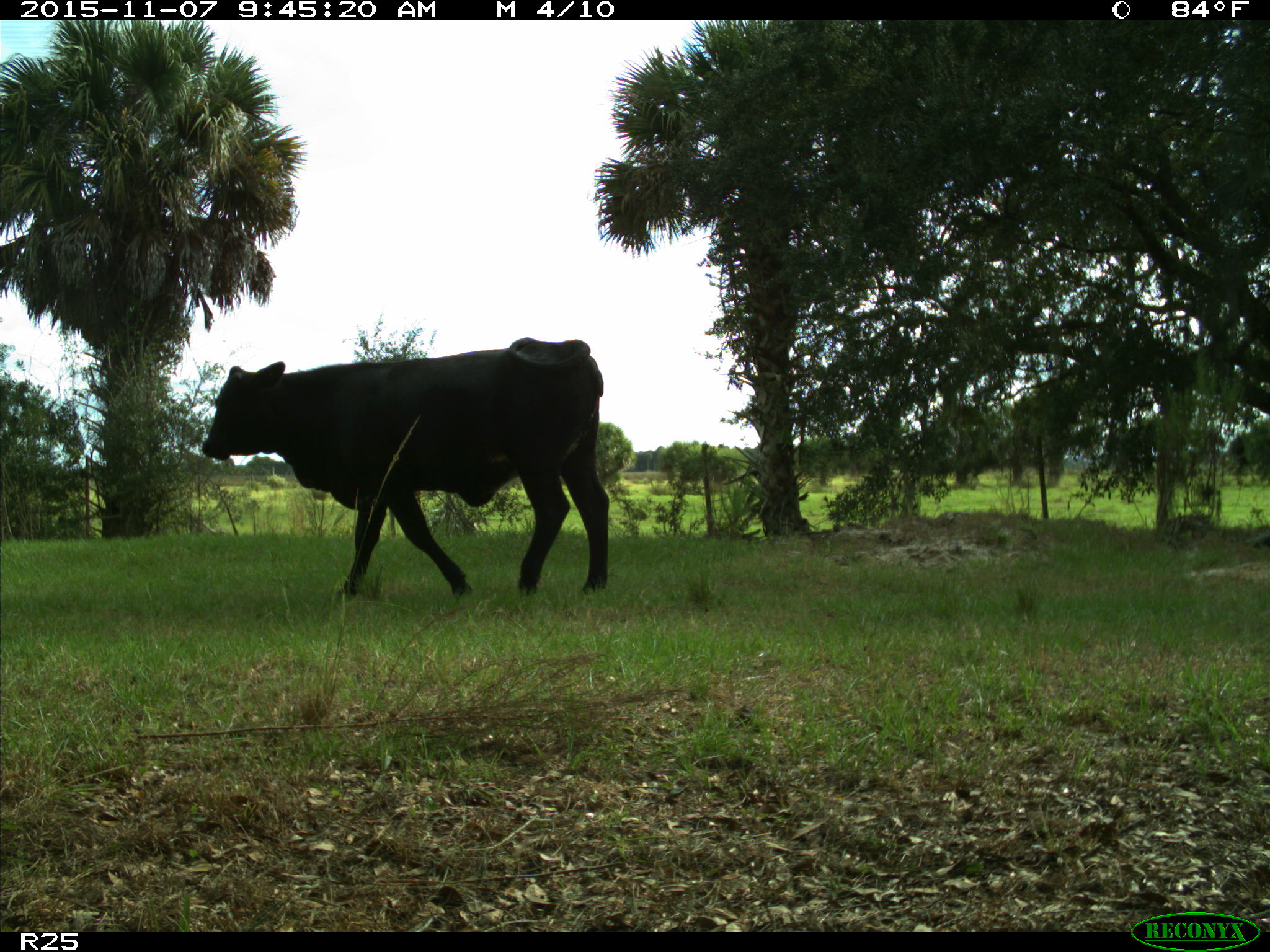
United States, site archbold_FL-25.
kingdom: Animalia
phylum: Chordata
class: Mammalia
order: Artiodactyla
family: Bovidae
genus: Bos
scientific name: Bos taurus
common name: domestic cow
Bos taurus (domestic cow).